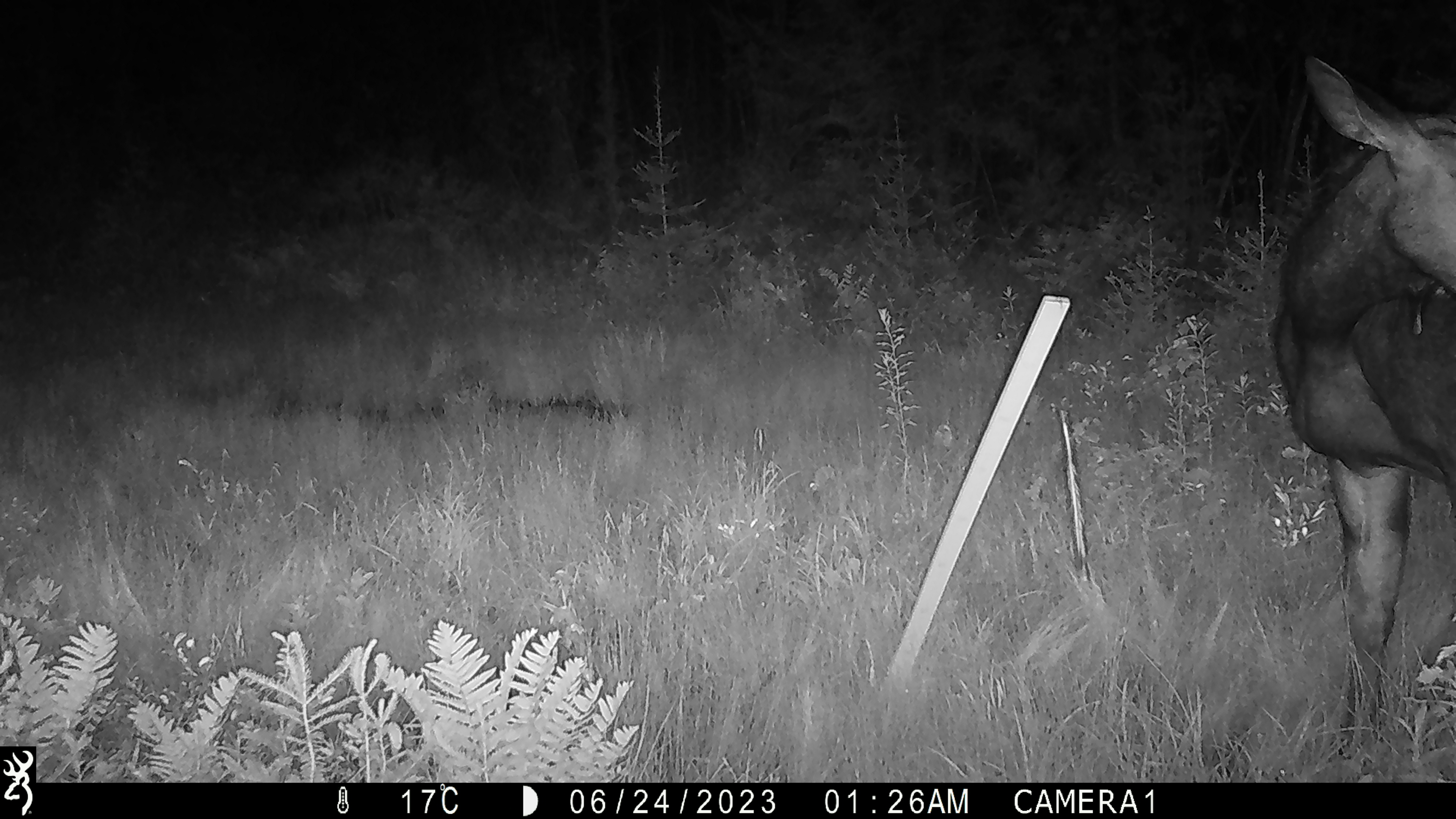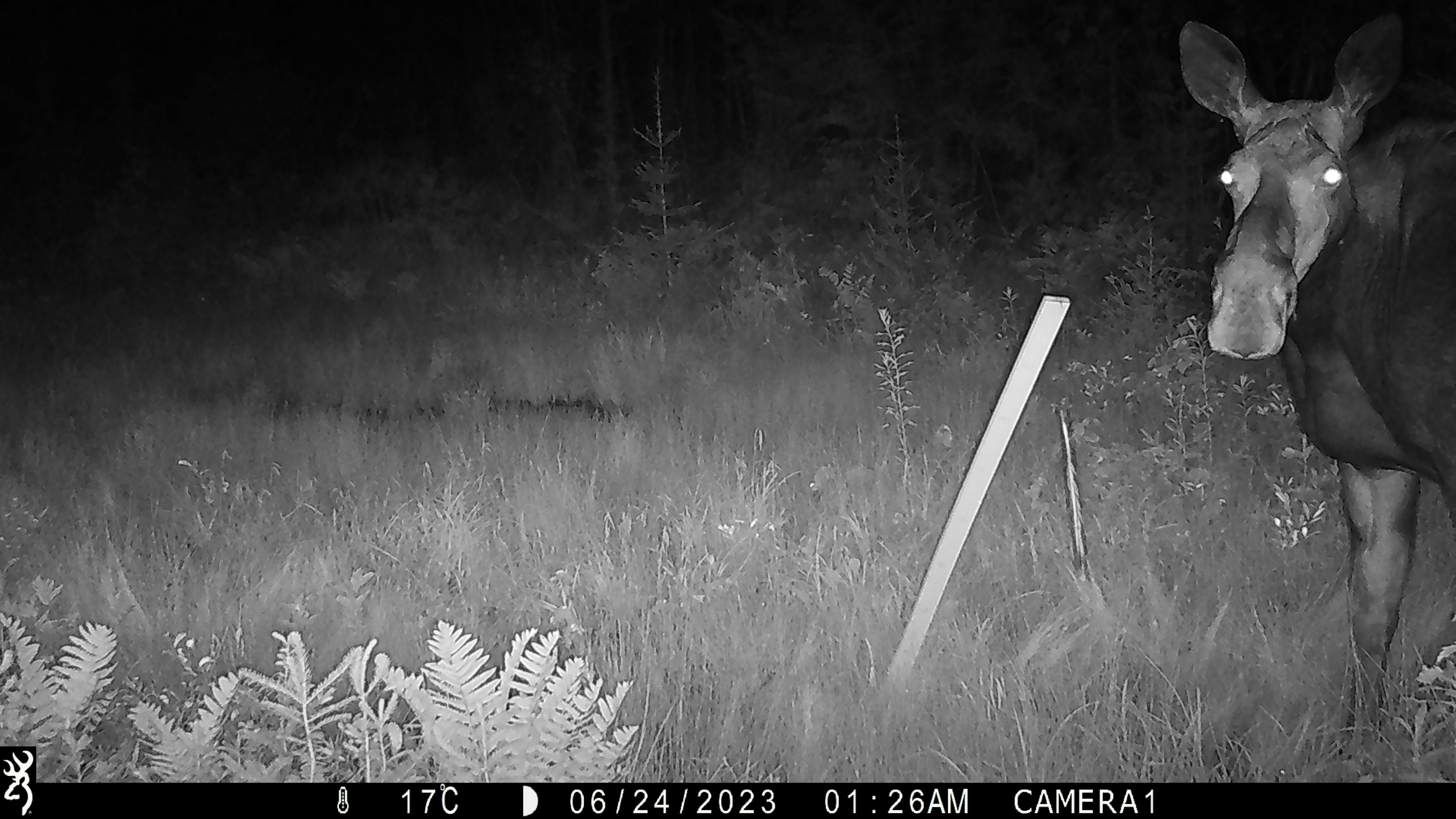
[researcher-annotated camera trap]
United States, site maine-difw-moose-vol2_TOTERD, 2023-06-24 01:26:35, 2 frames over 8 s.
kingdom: Animalia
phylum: Chordata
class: Mammalia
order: Artiodactyla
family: Cervidae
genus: Alces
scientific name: Alces alces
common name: moose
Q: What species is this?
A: Moose (Alces alces).